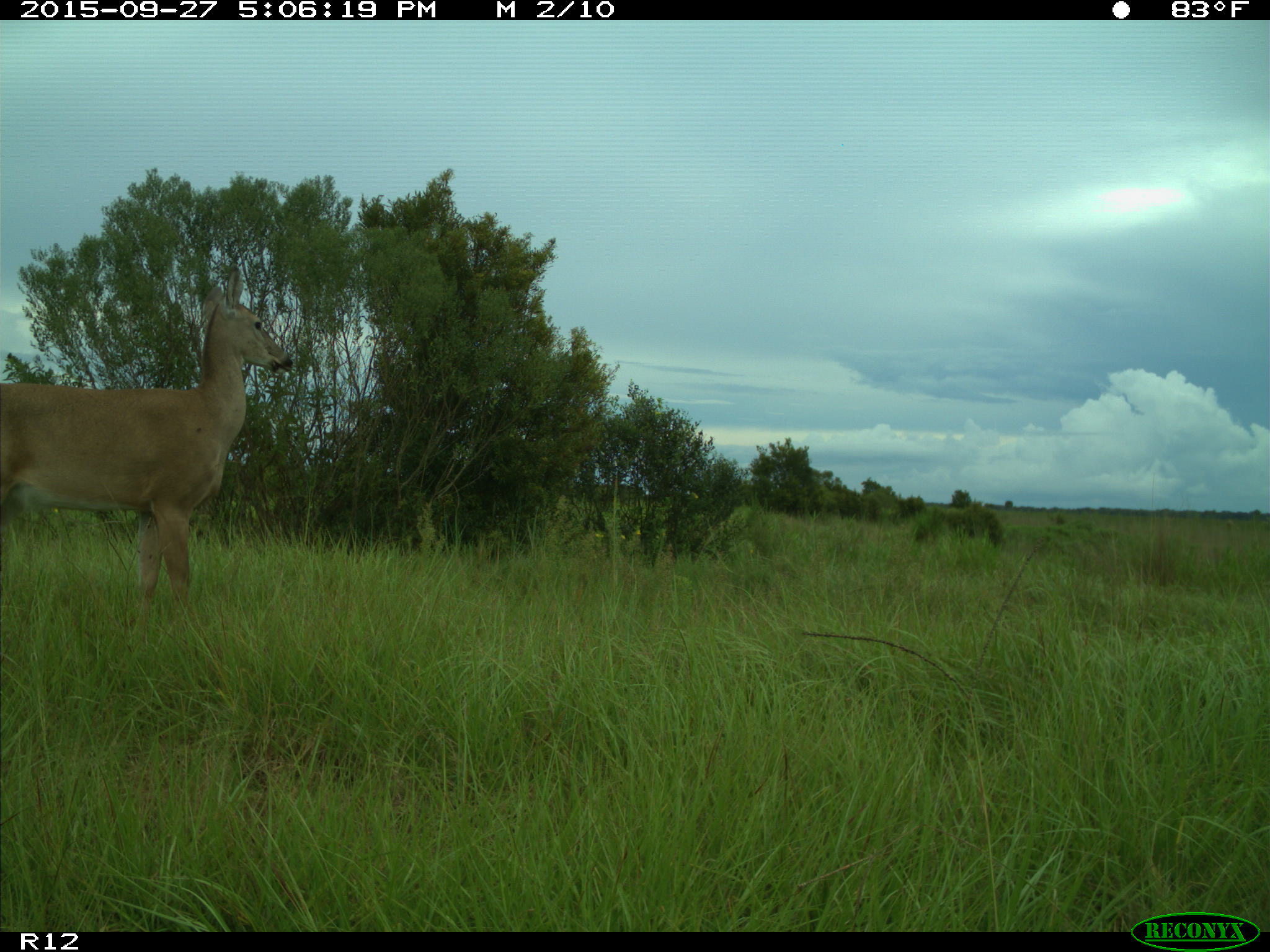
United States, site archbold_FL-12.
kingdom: Animalia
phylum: Chordata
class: Mammalia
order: Artiodactyla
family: Cervidae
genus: Odocoileus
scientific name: Odocoileus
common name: deer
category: unidentified deer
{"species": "unidentified deer (deer) (Odocoileus)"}